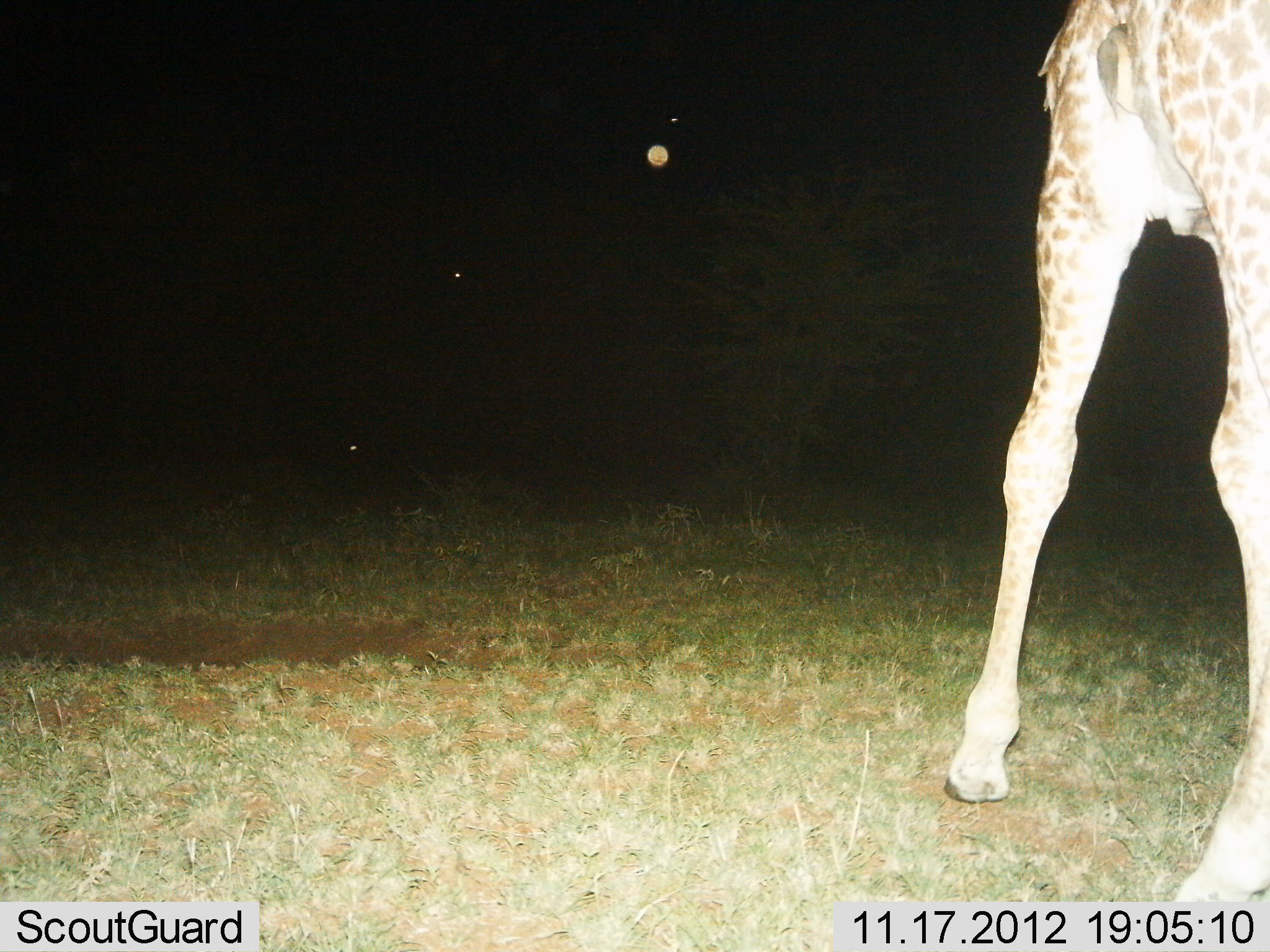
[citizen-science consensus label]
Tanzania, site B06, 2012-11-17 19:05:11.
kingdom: Animalia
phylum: Chordata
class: Mammalia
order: Artiodactyla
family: Giraffidae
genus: Giraffa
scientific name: Giraffa camelopardalis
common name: giraffe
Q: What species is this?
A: Giraffe (Giraffa camelopardalis).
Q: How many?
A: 1.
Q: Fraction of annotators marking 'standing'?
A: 67%.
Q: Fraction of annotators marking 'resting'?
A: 0%.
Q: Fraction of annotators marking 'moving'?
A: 33%.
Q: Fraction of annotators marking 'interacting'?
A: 0%.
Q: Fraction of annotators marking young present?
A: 0%.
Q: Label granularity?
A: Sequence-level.